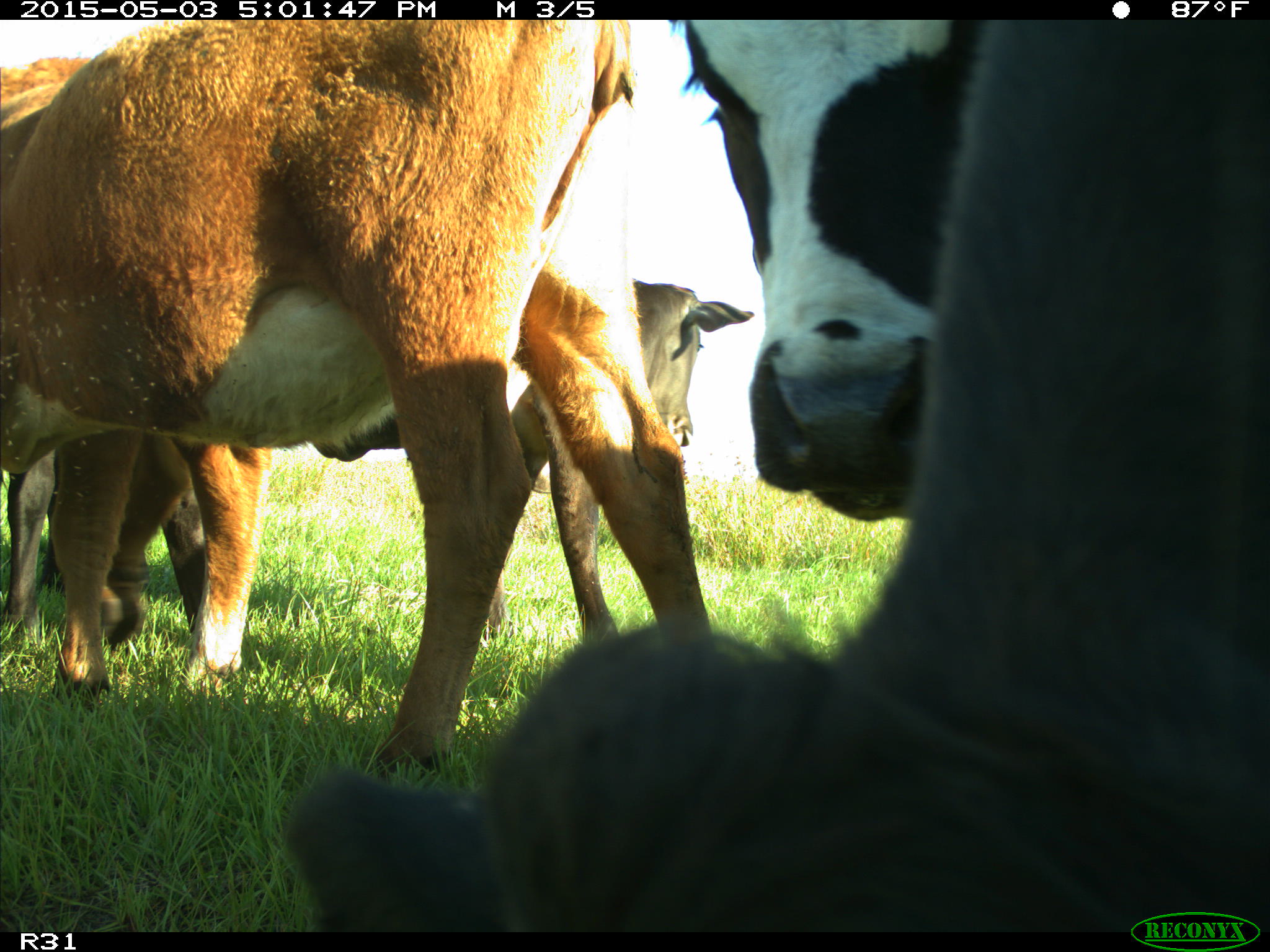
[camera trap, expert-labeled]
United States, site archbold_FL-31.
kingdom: Animalia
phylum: Chordata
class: Mammalia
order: Artiodactyla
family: Bovidae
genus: Bos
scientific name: Bos taurus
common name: domestic cow